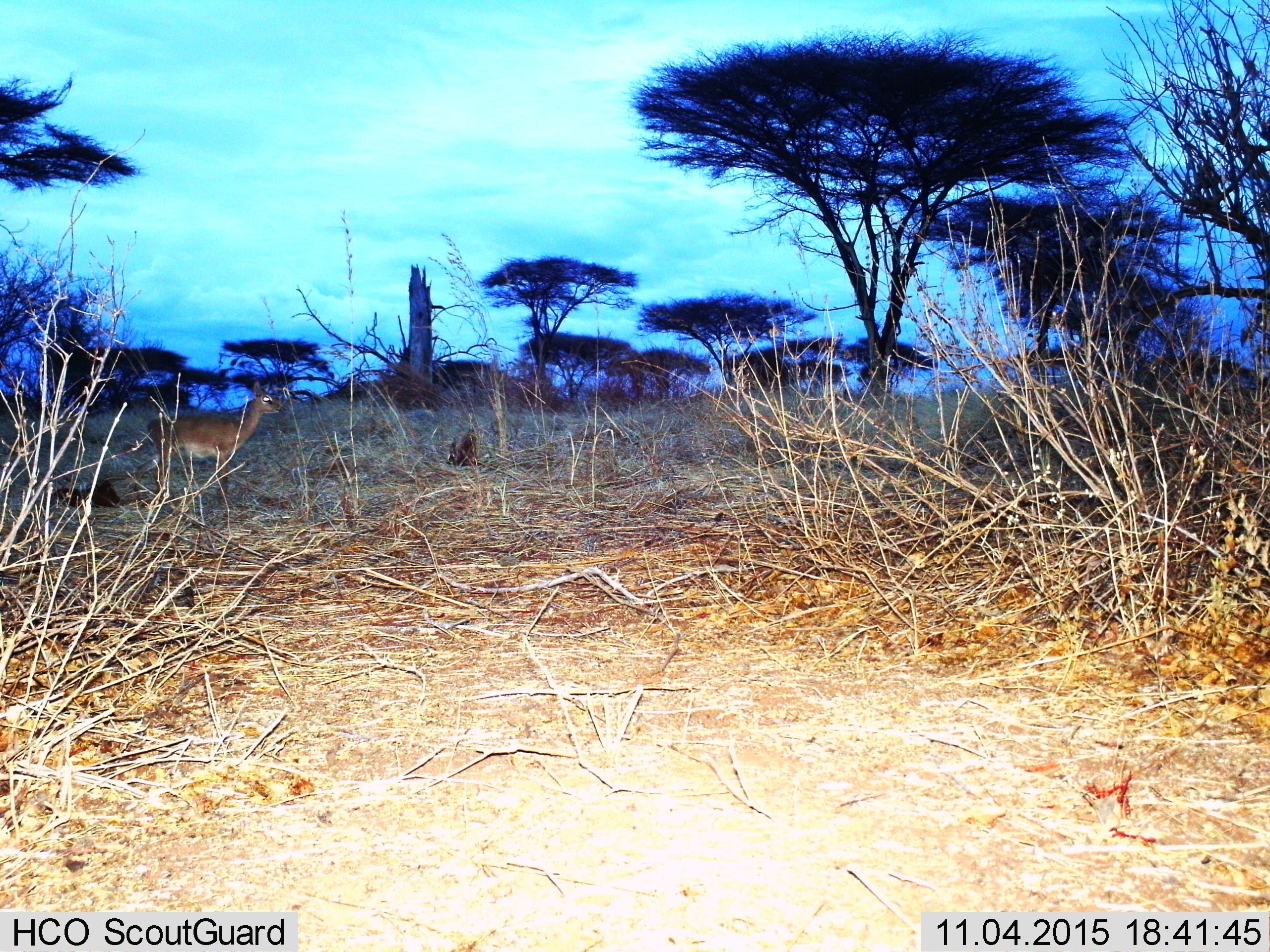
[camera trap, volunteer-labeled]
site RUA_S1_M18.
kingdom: Animalia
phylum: Chordata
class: Mammalia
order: Artiodactyla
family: Bovidae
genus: Madoqua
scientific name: Madoqua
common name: dik-dik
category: dikdik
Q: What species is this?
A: Dikdik (dik-dik) (Madoqua).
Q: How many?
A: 1.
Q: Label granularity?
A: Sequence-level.